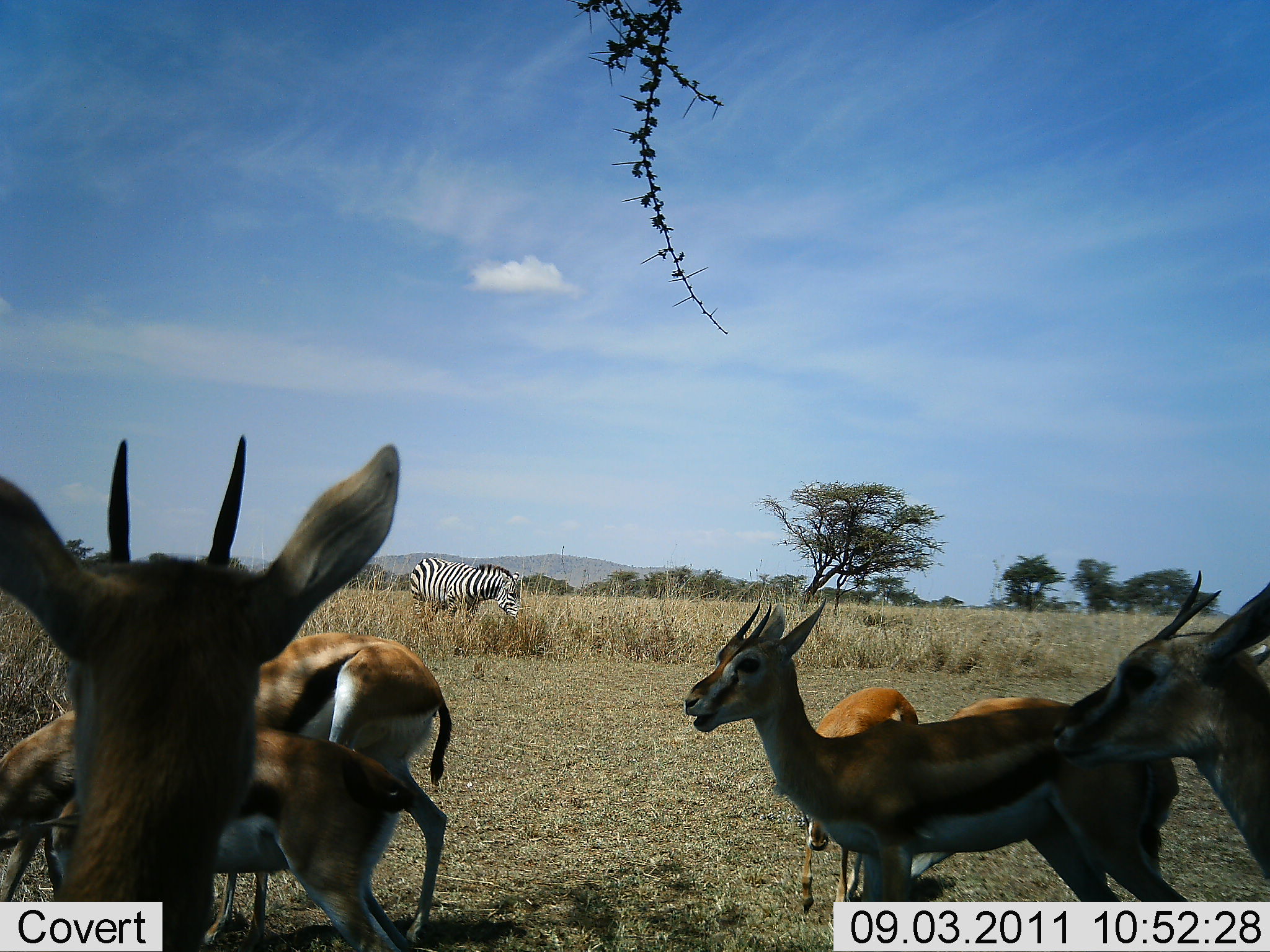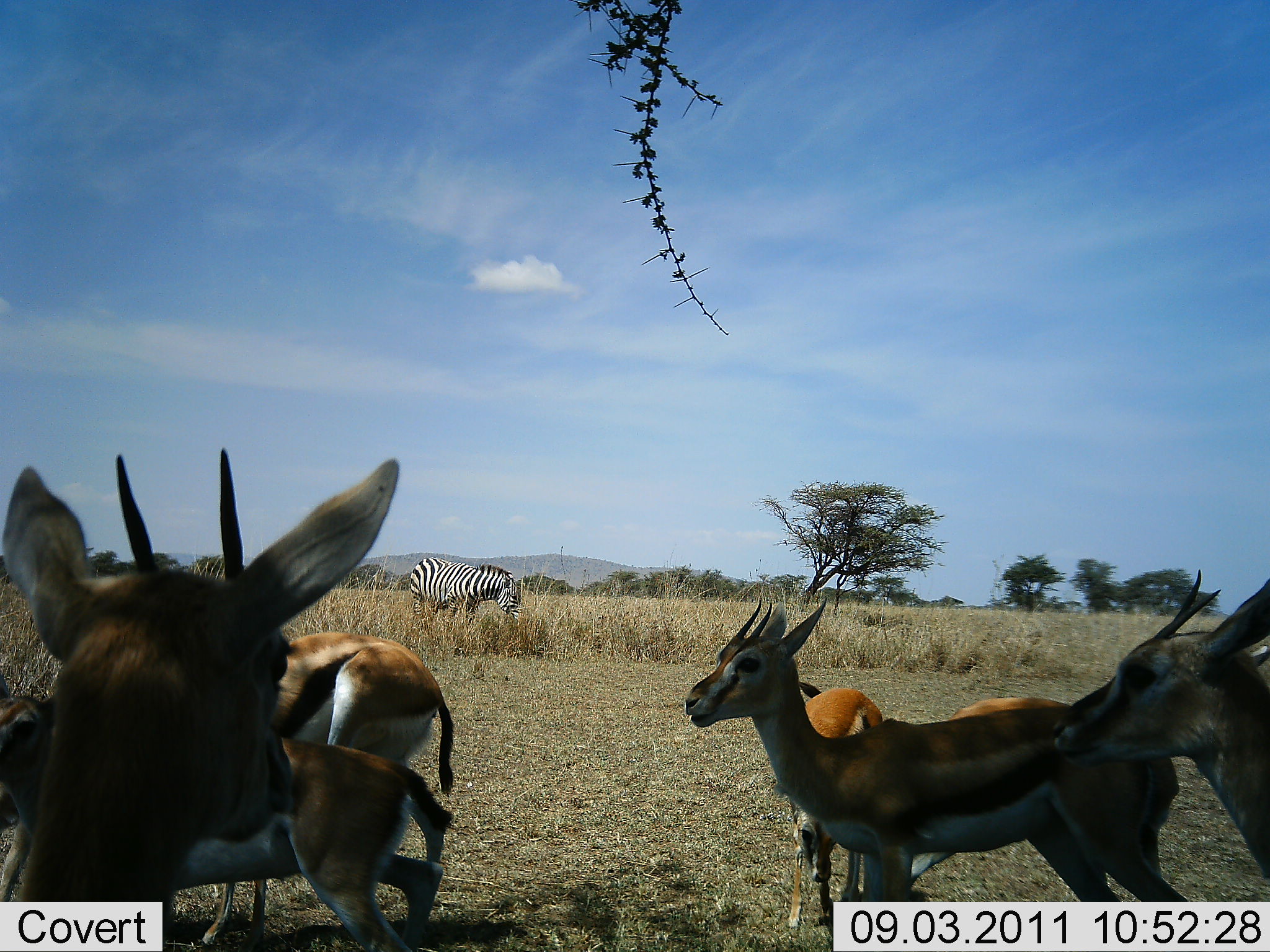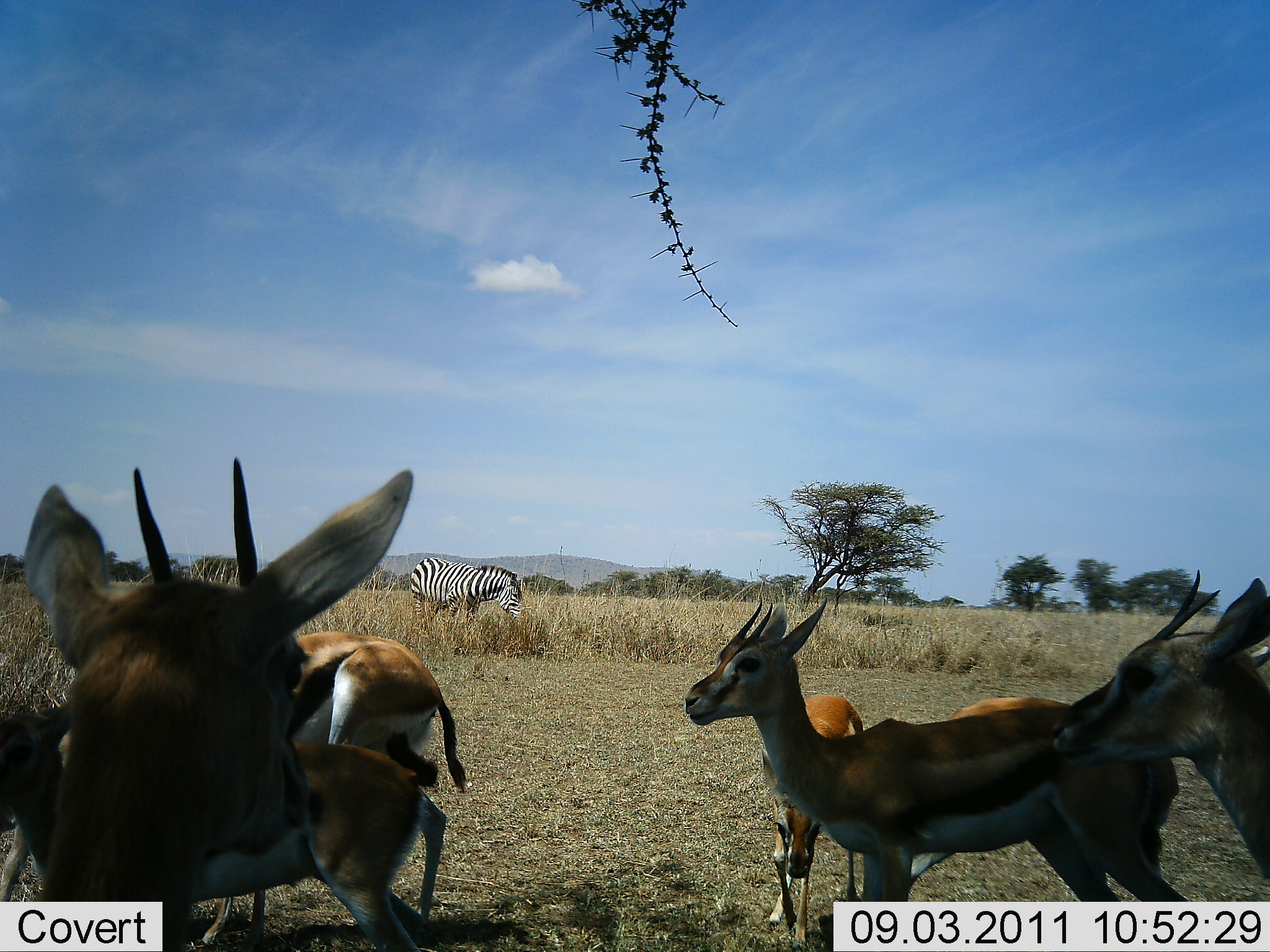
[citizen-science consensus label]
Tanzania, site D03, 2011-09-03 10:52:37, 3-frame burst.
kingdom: Animalia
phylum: Chordata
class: Mammalia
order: Artiodactyla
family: Bovidae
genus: Eudorcas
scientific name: Eudorcas thomsonii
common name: thomson's gazelle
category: gazellethomsons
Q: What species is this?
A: Gazellethomsons (thomson's gazelle) (Eudorcas thomsonii).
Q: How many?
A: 6.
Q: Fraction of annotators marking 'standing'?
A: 82%.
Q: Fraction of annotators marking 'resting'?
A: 0%.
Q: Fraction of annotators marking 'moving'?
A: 0%.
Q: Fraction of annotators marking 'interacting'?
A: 0%.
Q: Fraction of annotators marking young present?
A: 9%.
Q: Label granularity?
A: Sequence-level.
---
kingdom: Animalia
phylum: Chordata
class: Mammalia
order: Perissodactyla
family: Equidae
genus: Equus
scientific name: Equus quagga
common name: plains zebra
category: zebra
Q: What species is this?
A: Zebra (plains zebra) (Equus quagga).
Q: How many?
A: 1.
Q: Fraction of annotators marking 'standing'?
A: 36%.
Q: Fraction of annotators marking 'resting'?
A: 0%.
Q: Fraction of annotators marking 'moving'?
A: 0%.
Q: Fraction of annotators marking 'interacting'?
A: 0%.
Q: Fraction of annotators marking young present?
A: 0%.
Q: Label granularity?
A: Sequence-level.